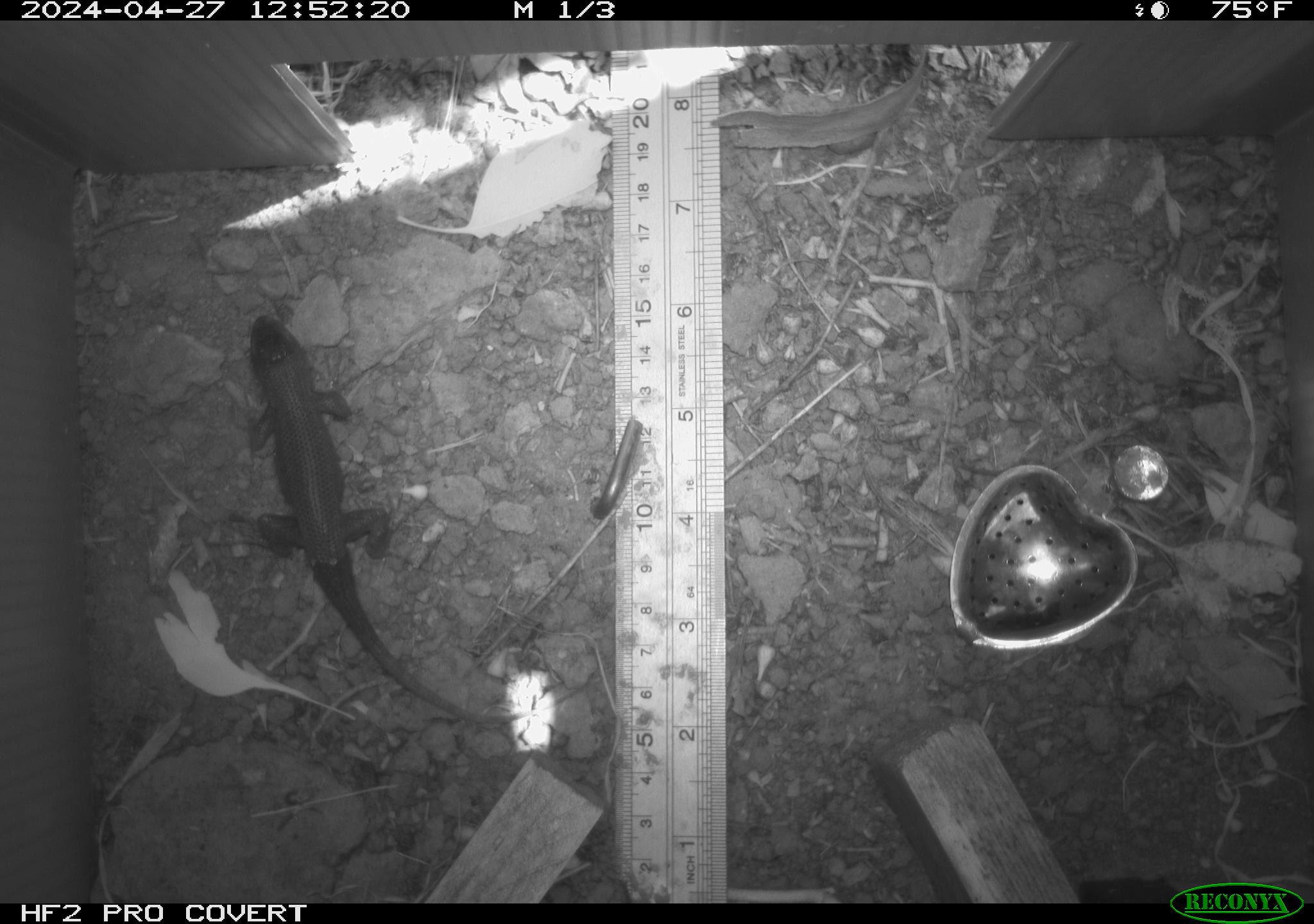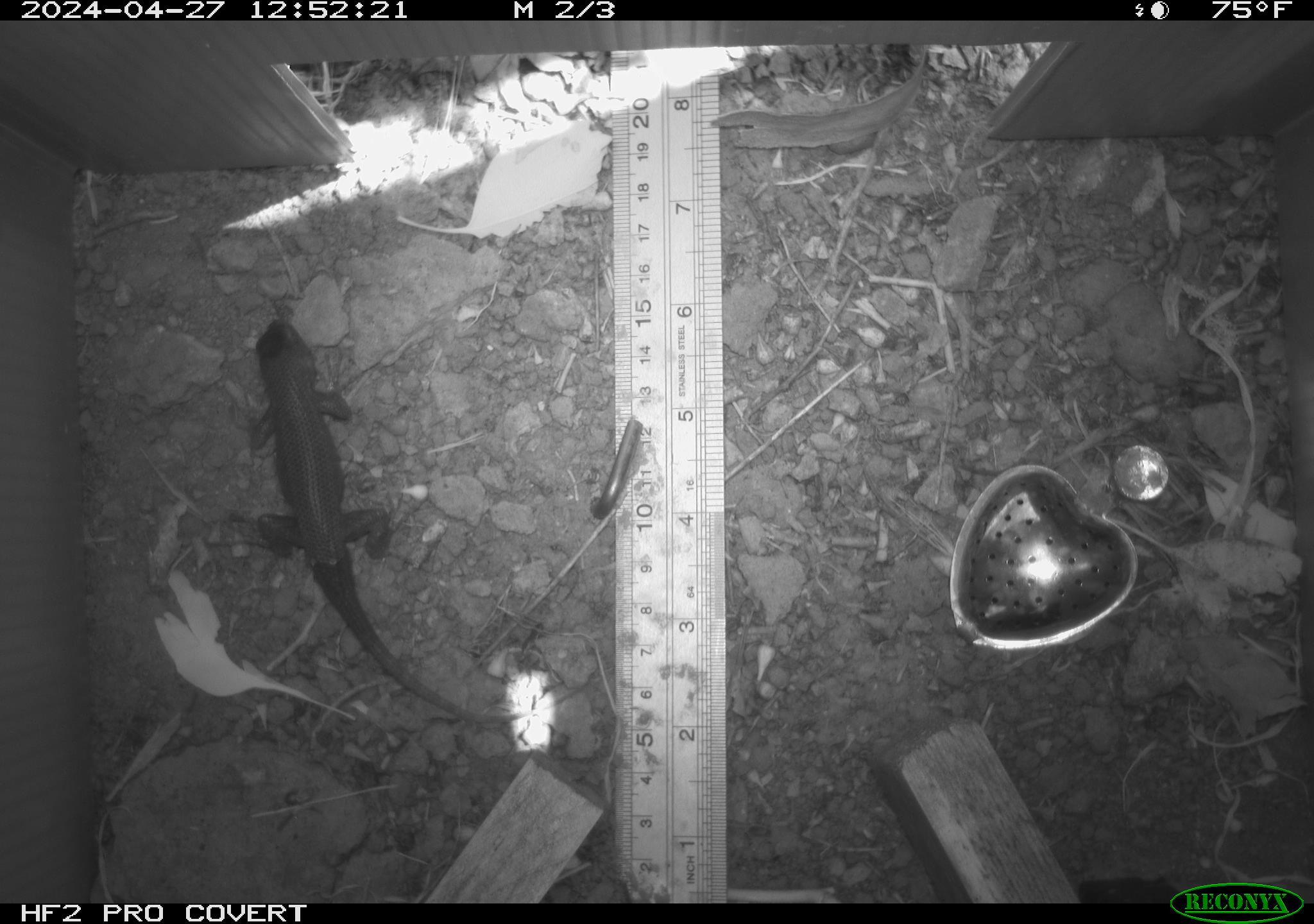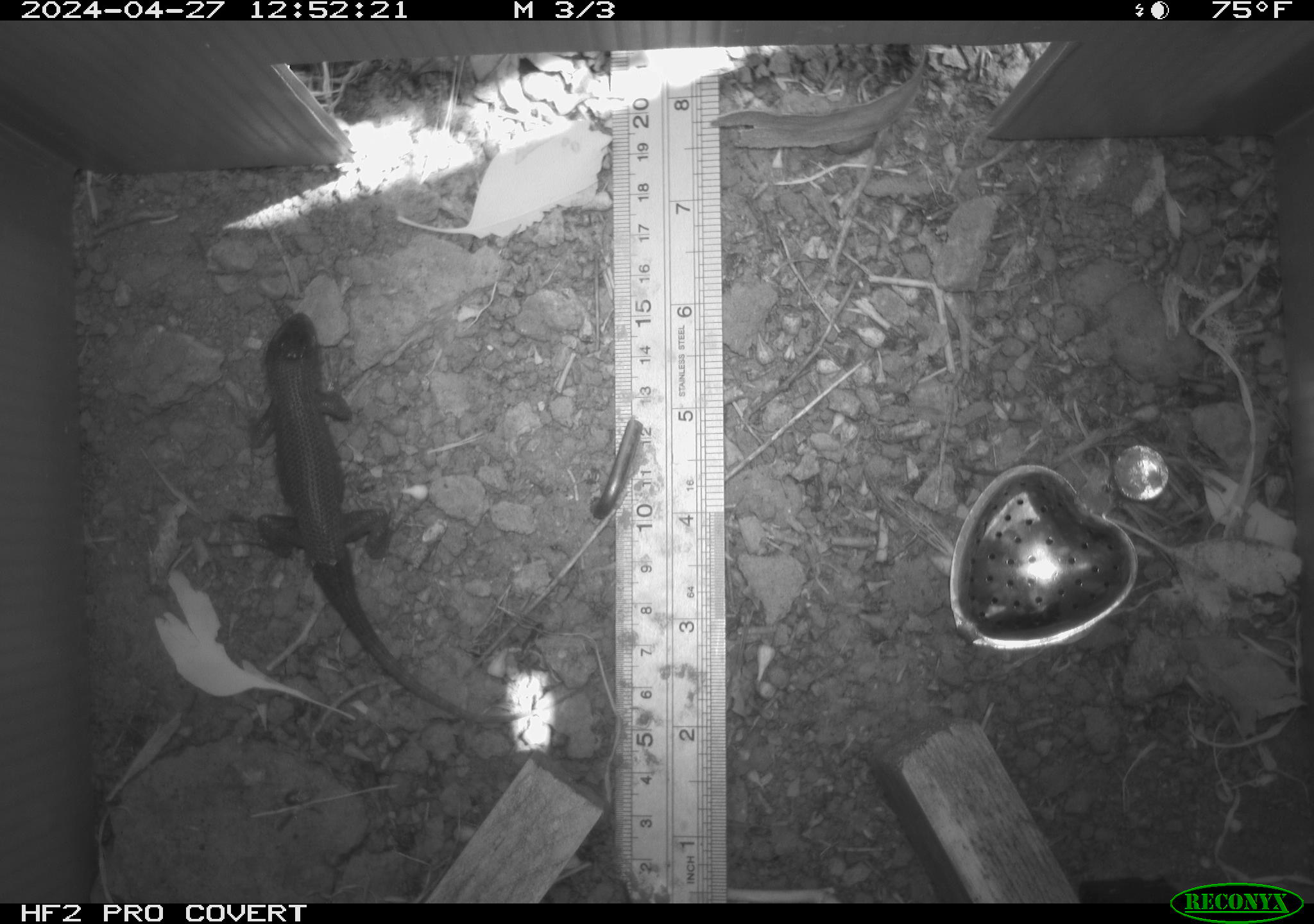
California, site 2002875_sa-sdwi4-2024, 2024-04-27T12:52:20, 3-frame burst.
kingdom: Animalia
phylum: Chordata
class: Reptilia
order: Squamata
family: Phrynosomatidae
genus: Sceloporus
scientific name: Sceloporus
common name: spiny lizards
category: sceloporus species